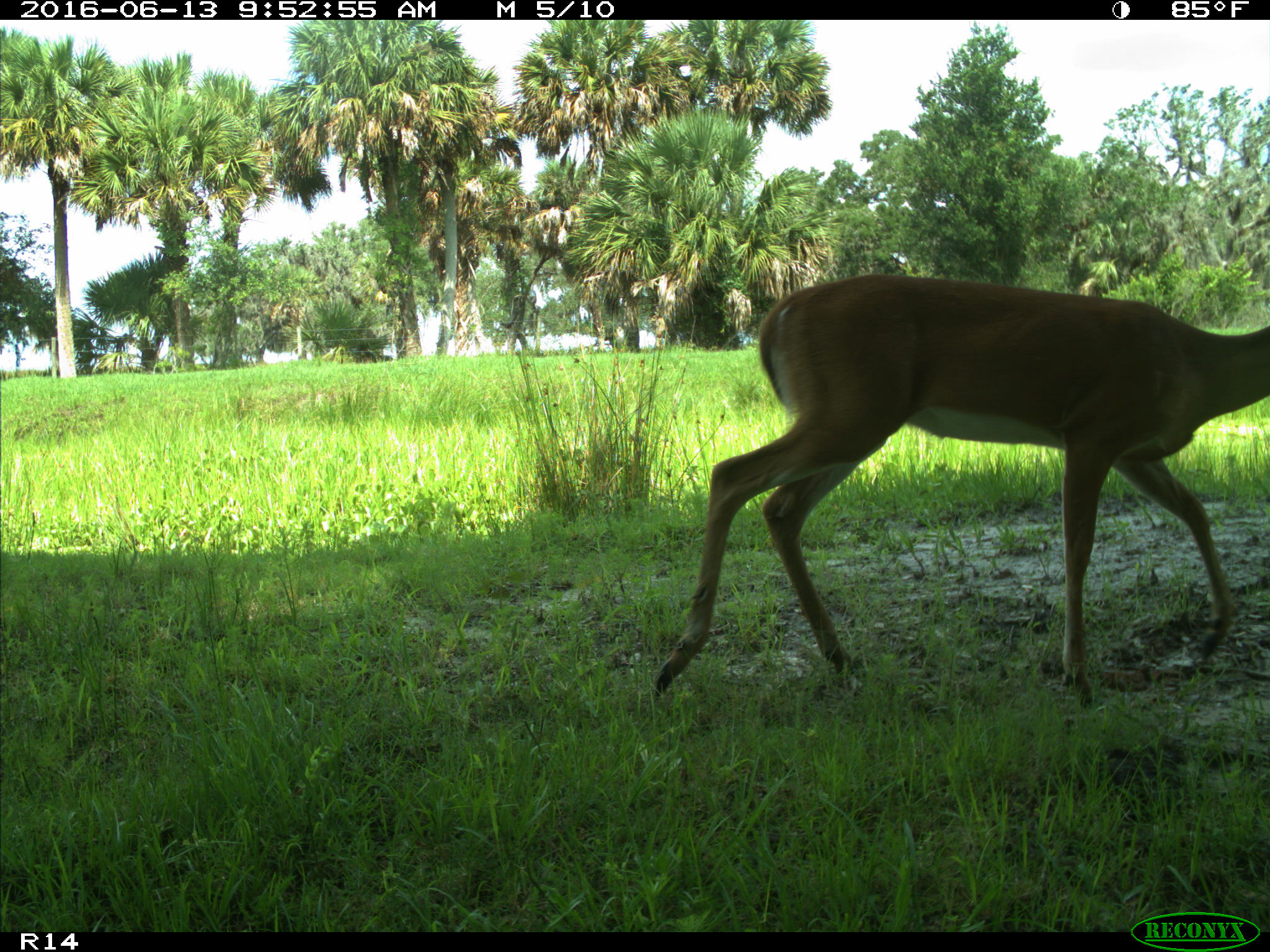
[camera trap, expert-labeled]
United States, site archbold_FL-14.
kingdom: Animalia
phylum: Chordata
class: Mammalia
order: Artiodactyla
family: Cervidae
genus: Odocoileus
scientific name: Odocoileus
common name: deer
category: unidentified deer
Unidentified deer (deer) (Odocoileus).